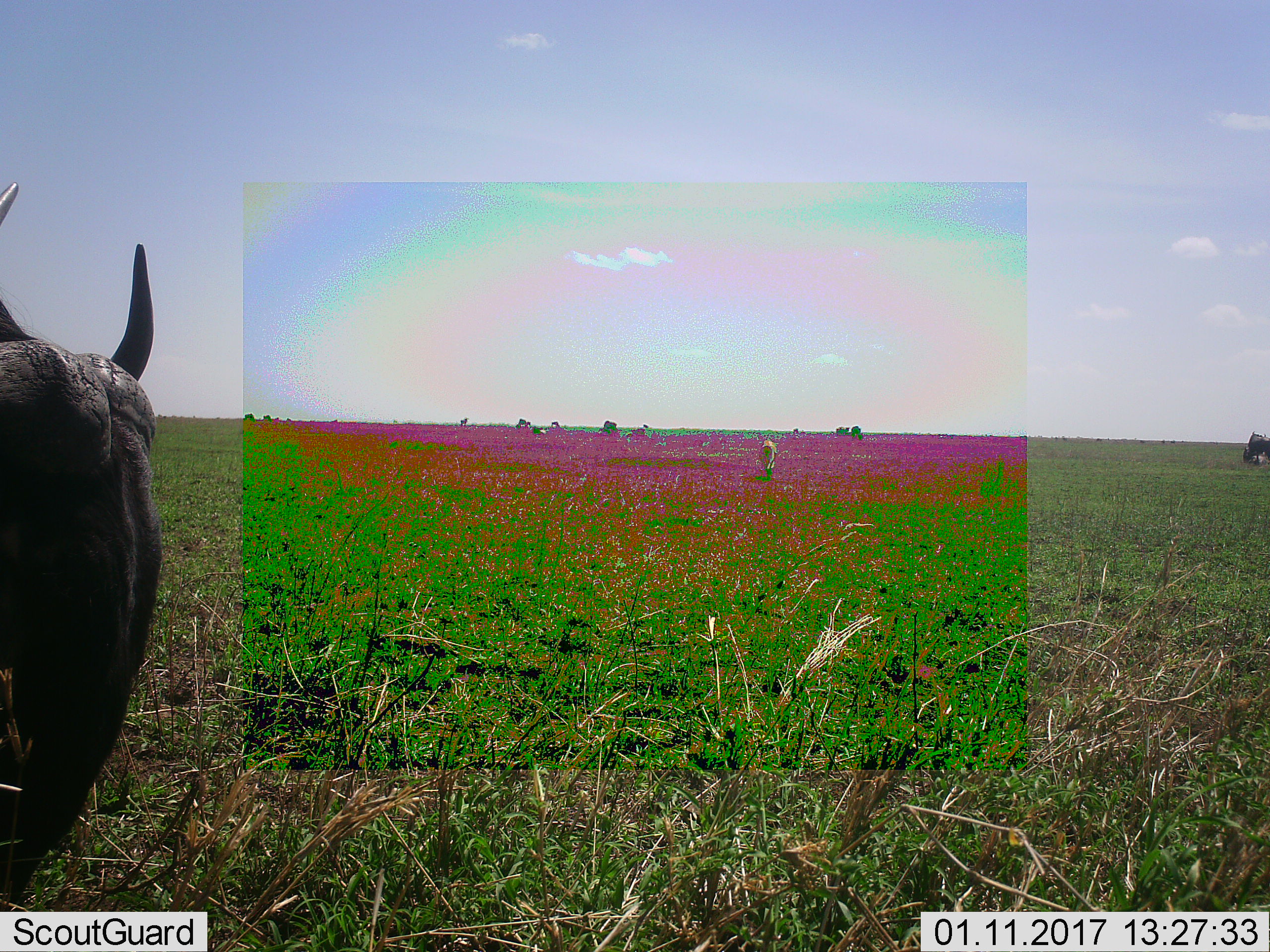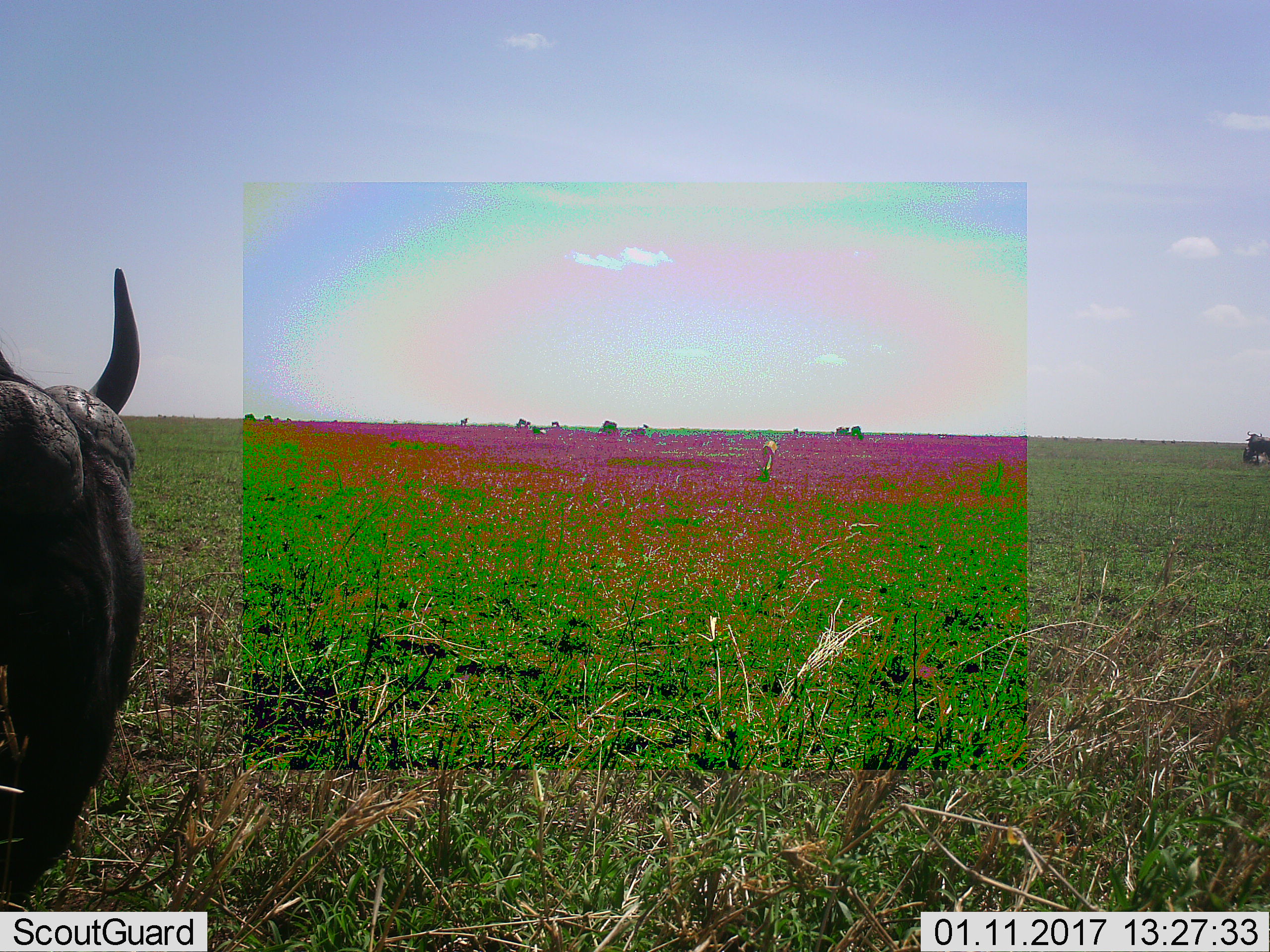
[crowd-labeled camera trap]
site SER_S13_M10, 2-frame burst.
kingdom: Animalia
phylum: Chordata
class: Mammalia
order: Artiodactyla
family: Bovidae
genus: Connochaetes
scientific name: Connochaetes taurinus taurinus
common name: blue wildebeest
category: wildebeestblue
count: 10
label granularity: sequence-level